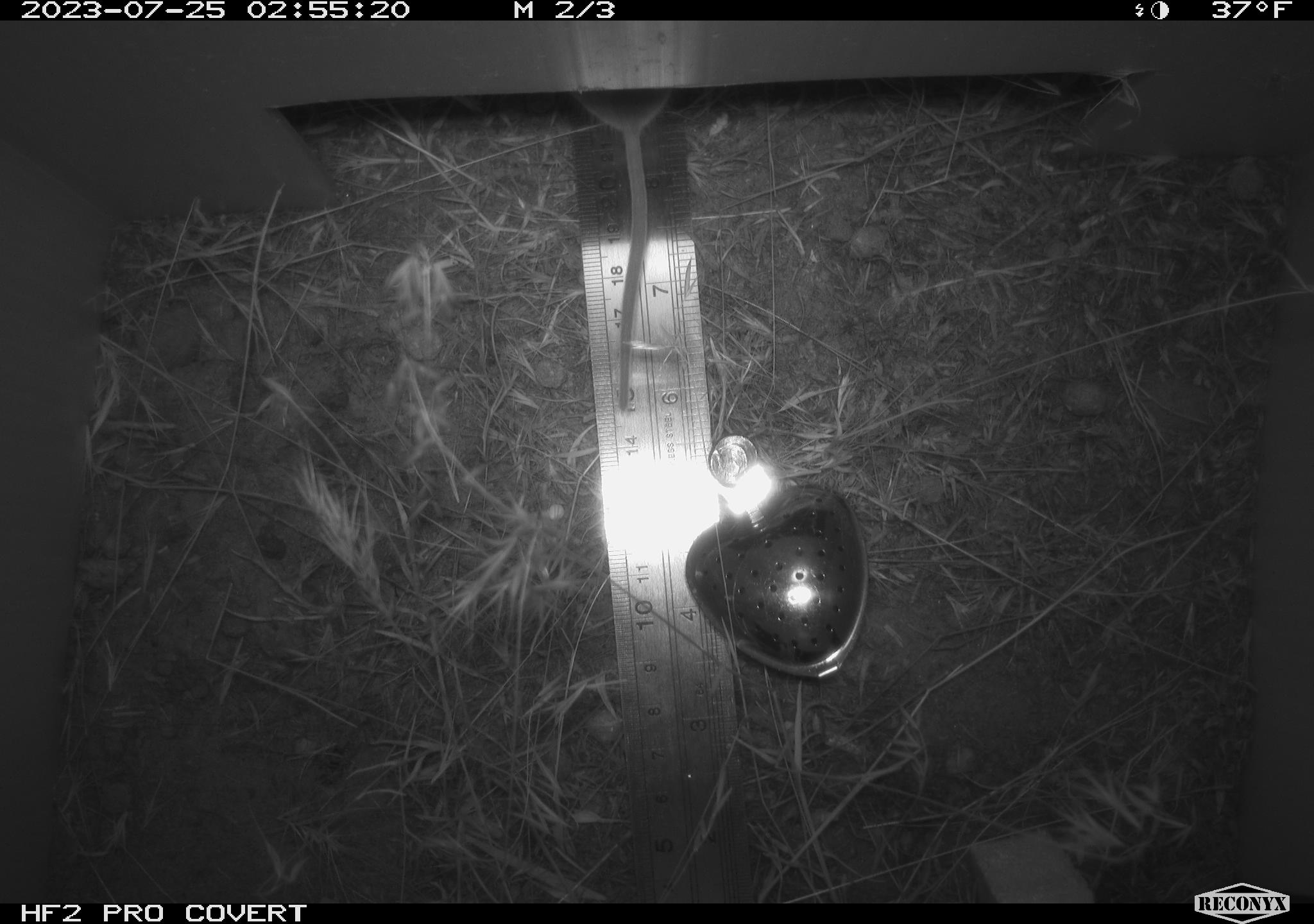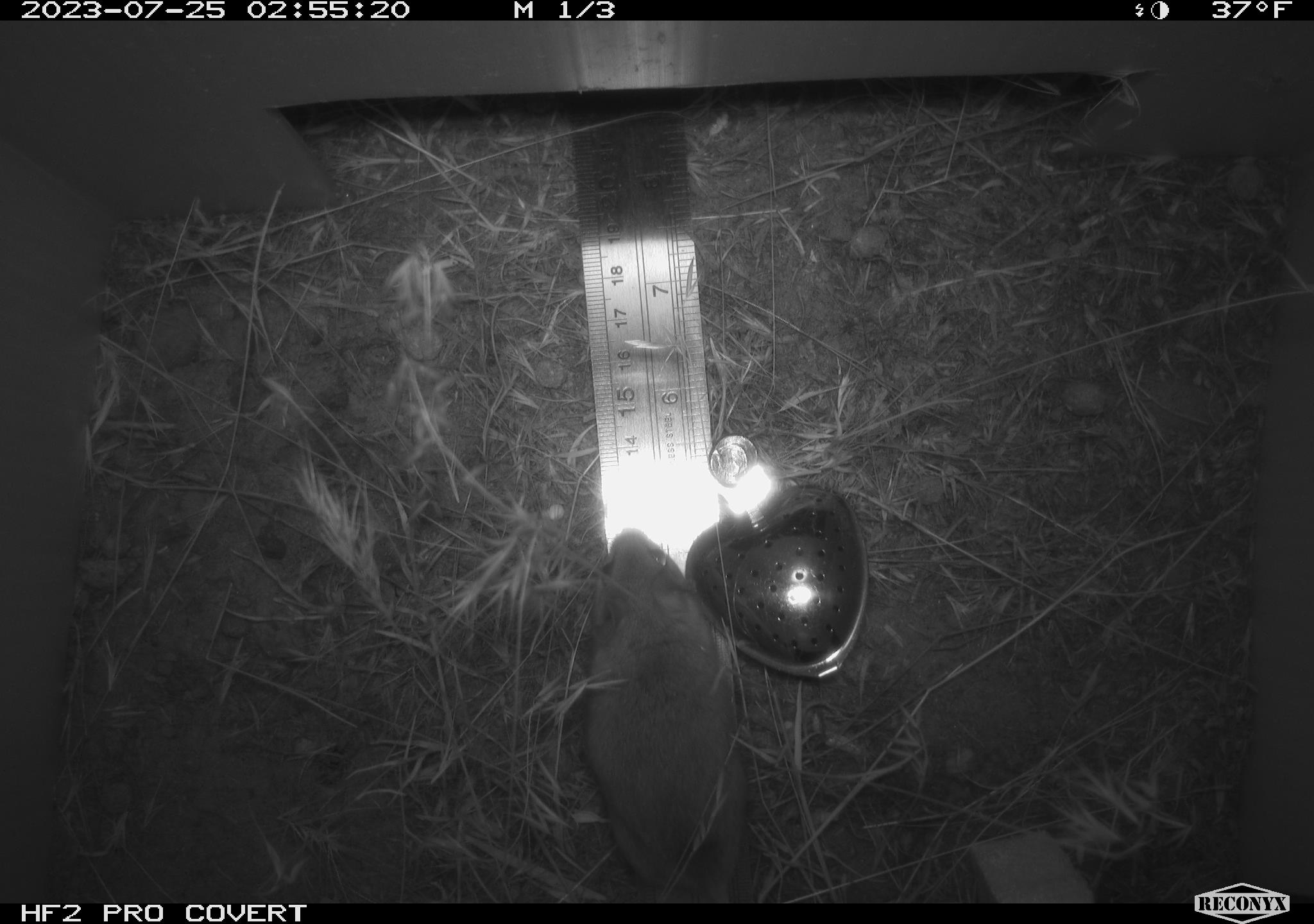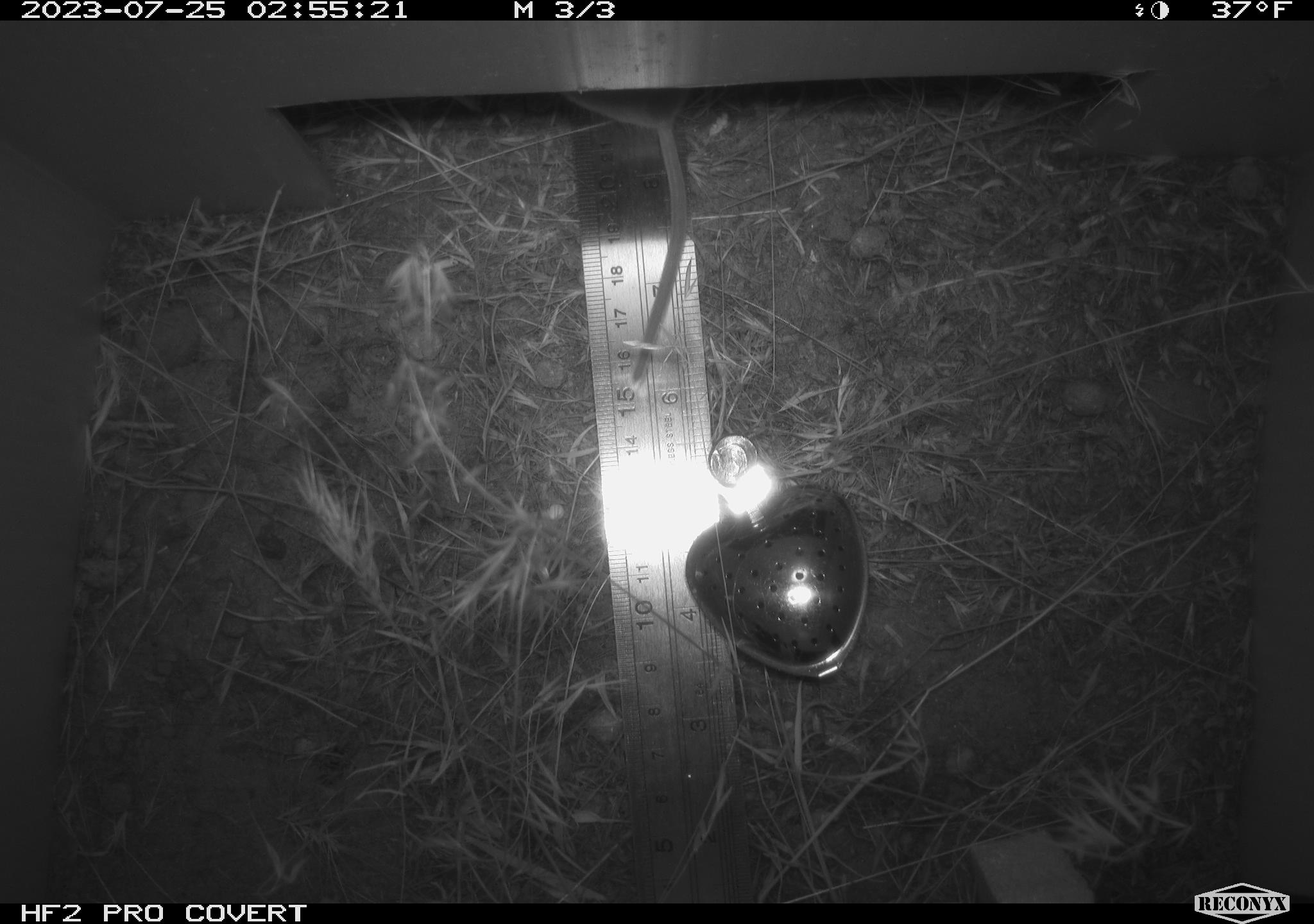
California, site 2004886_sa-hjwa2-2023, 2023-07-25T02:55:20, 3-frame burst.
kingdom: Animalia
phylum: Chordata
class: Mammalia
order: Rodentia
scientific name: Rodentia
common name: mouse species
Mouse species (Rodentia).